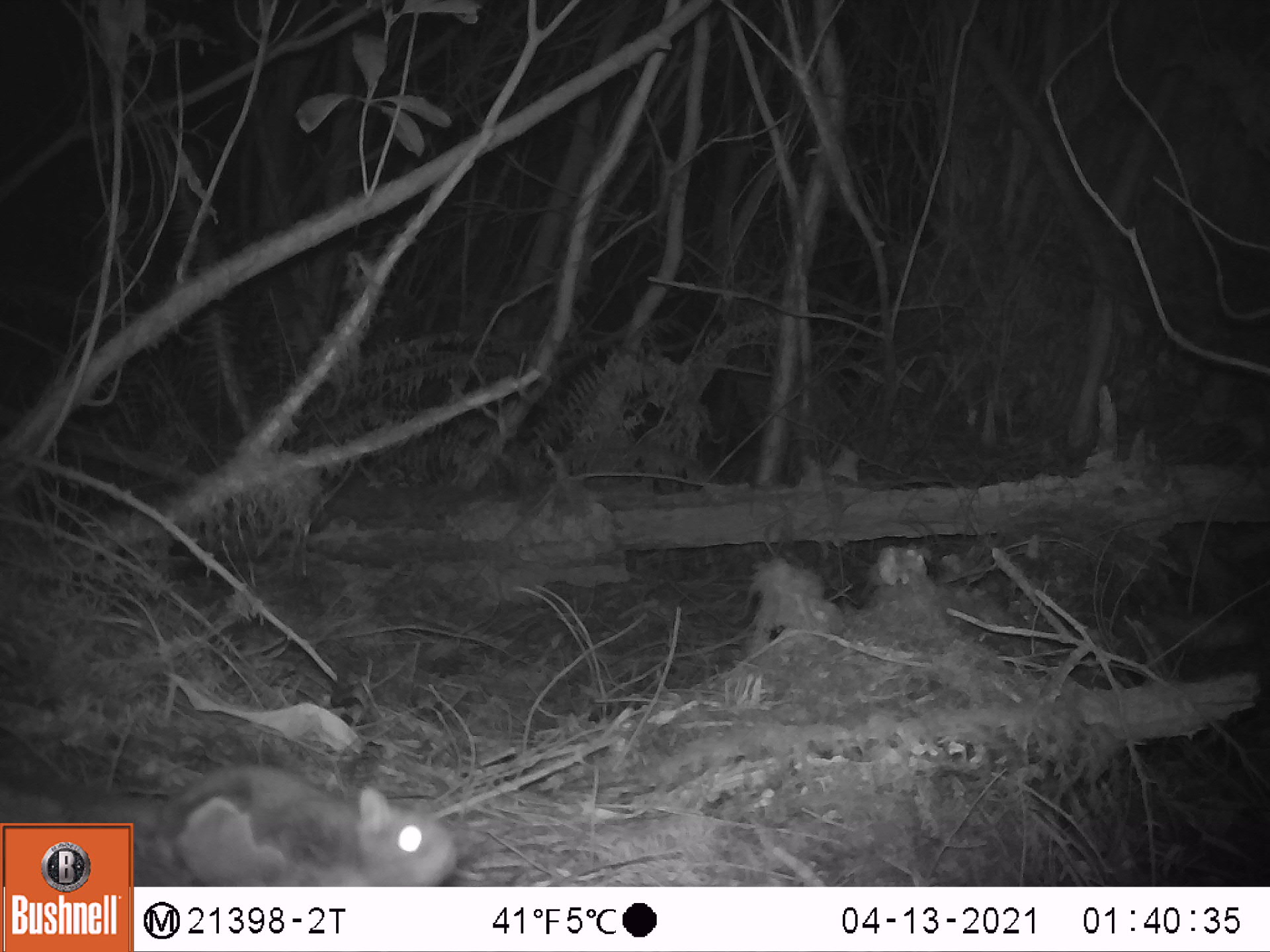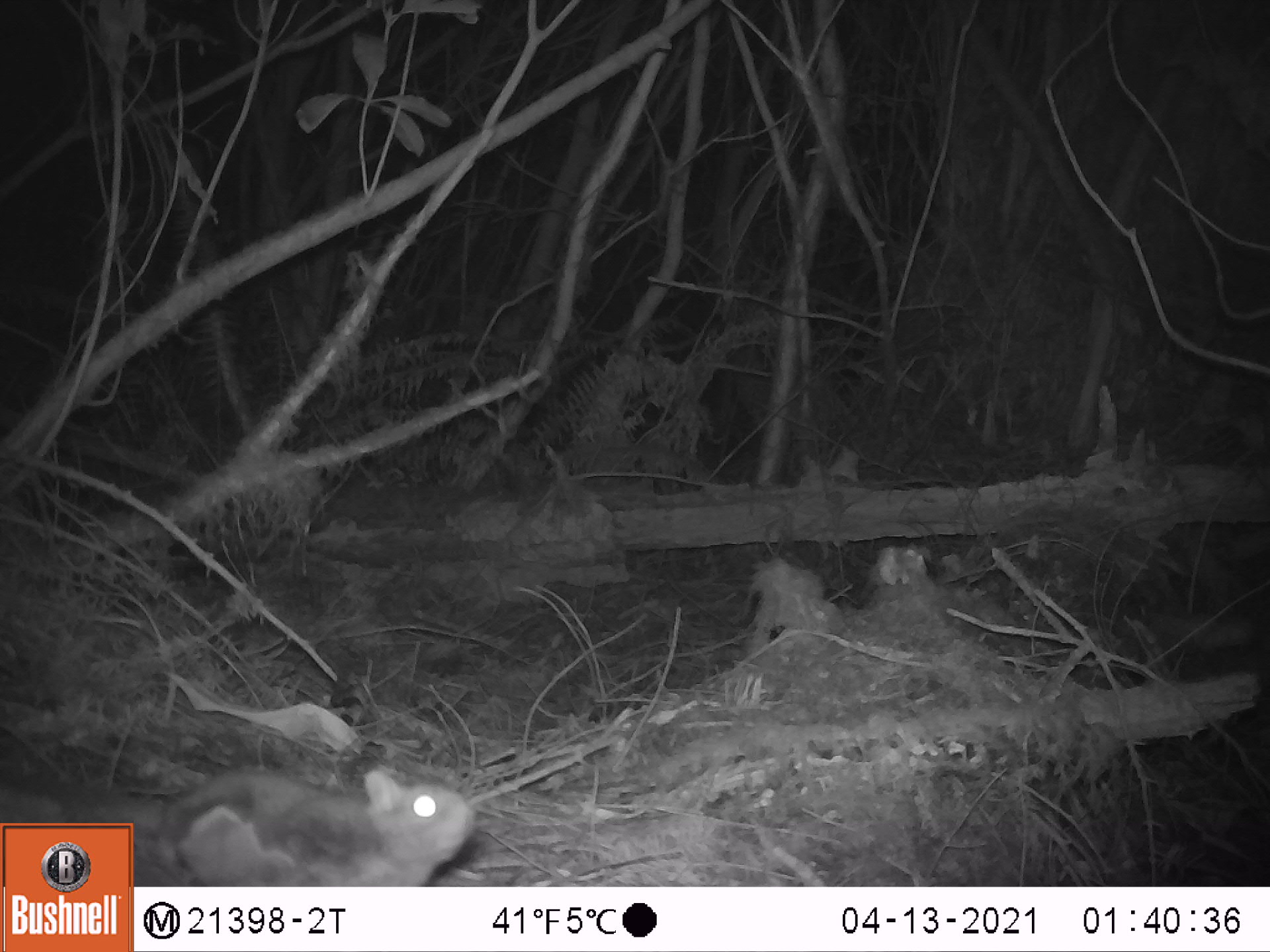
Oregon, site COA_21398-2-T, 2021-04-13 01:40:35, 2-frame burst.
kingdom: Animalia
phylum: Chordata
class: Mammalia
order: Rodentia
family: Sciuridae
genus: Glaucomys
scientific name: Glaucomys oregonensis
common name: humboldt's flying squirrel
Humboldt's flying squirrel (Glaucomys oregonensis).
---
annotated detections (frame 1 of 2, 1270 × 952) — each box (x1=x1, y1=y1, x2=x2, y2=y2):
humboldt's flying squirrel: (x1=139, y1=758, x2=469, y2=881)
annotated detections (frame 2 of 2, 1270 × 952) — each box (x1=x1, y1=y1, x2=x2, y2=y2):
humboldt's flying squirrel: (x1=137, y1=753, x2=483, y2=880)